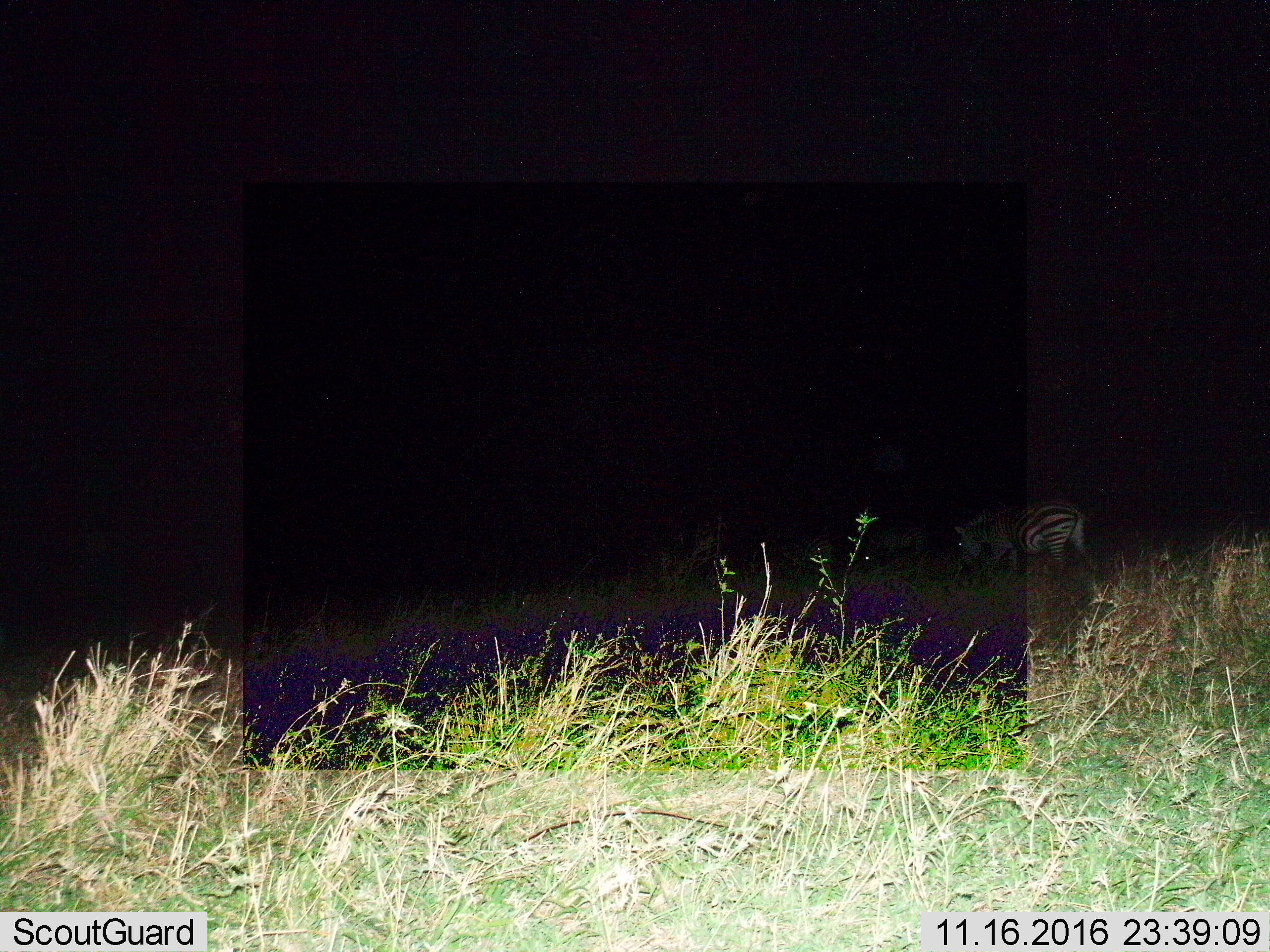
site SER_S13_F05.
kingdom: Animalia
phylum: Chordata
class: Mammalia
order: Perissodactyla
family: Equidae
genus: Equus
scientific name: Equus quagga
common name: plains zebra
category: zebraplains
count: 1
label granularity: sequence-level